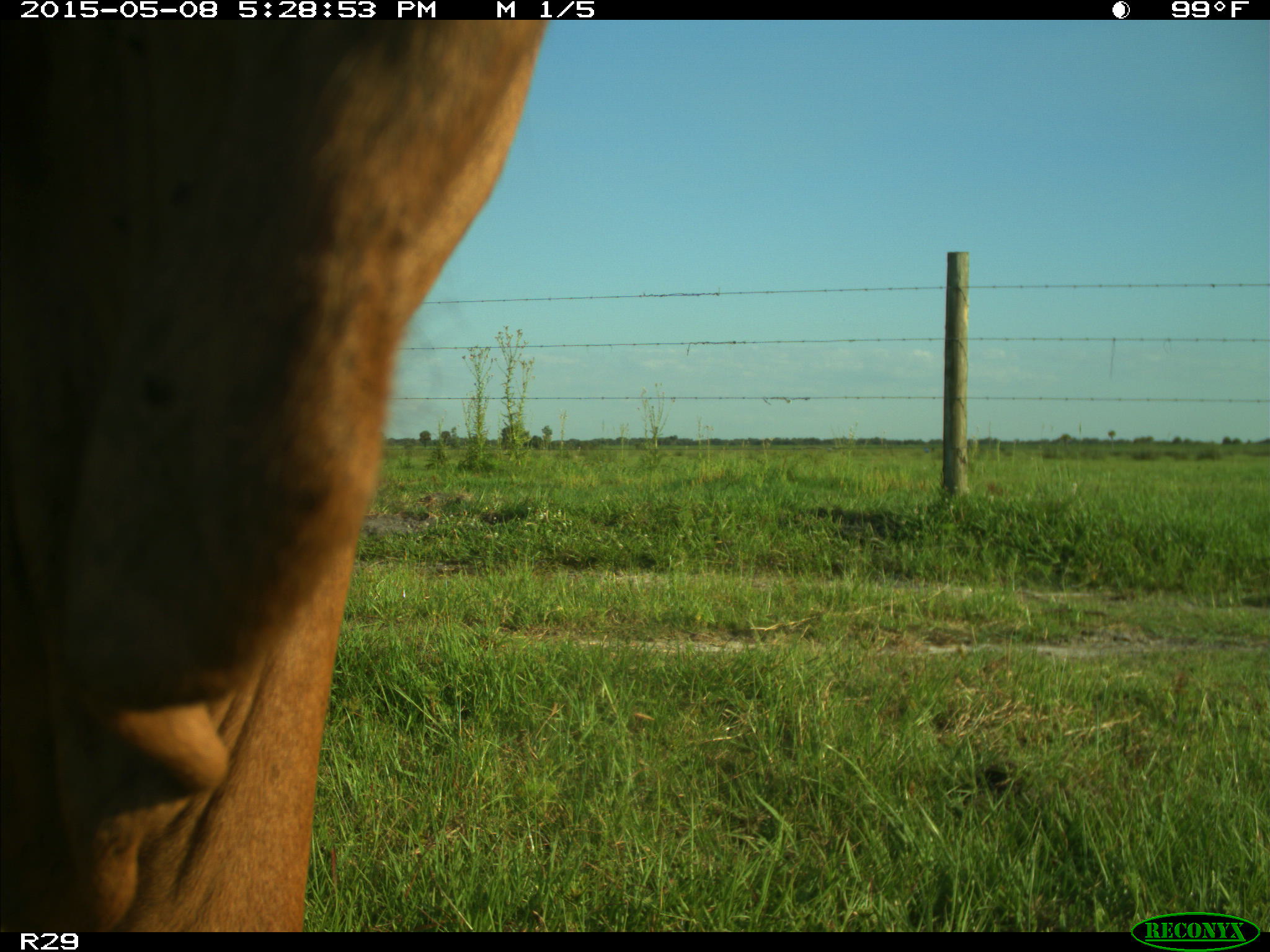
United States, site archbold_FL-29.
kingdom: Animalia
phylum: Chordata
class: Mammalia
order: Artiodactyla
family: Bovidae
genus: Bos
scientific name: Bos taurus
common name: domestic cow